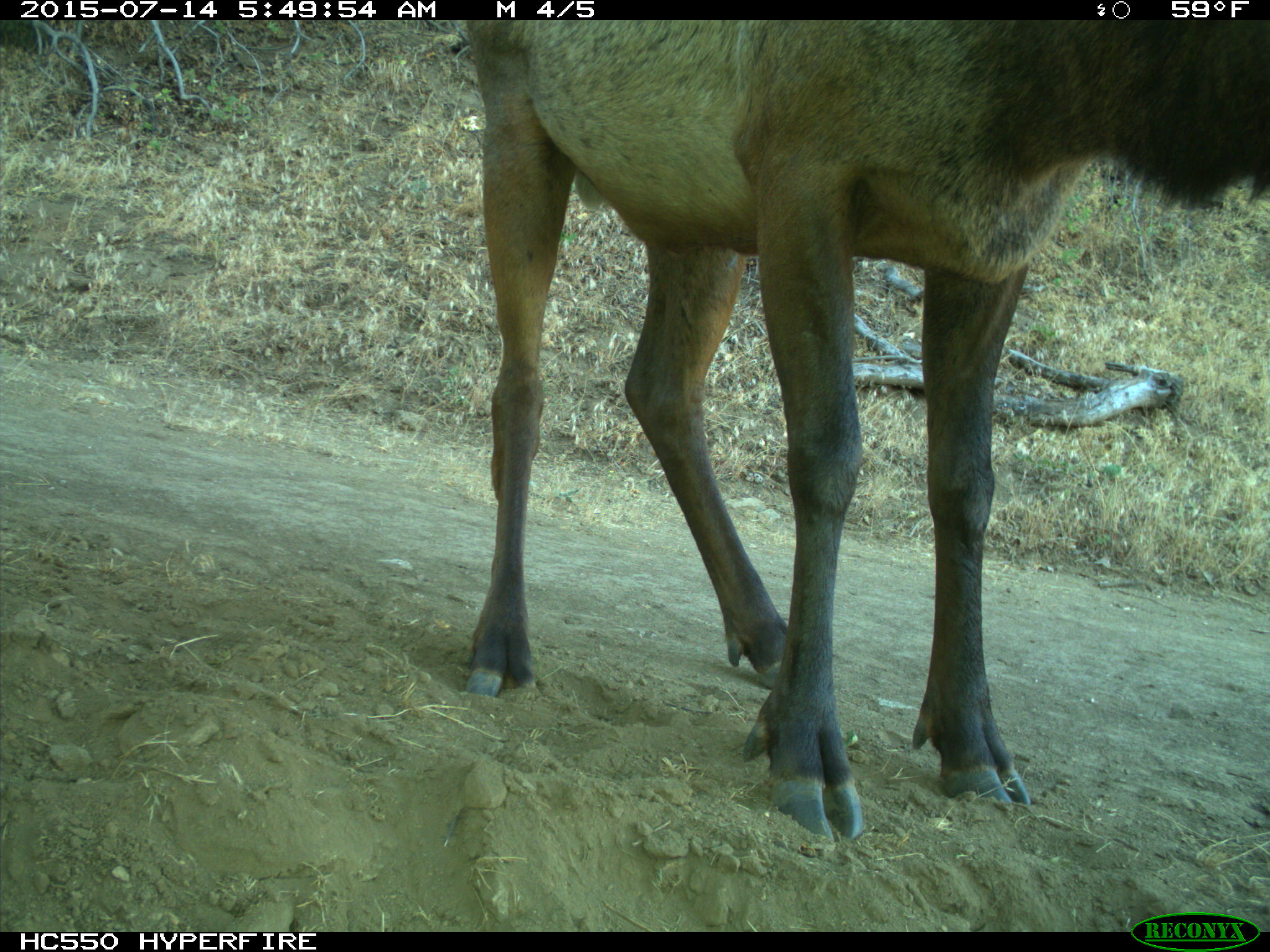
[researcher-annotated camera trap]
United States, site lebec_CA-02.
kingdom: Animalia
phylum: Chordata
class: Mammalia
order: Artiodactyla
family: Cervidae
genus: Cervus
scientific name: Cervus canadensis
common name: elk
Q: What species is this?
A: Cervus canadensis (elk).